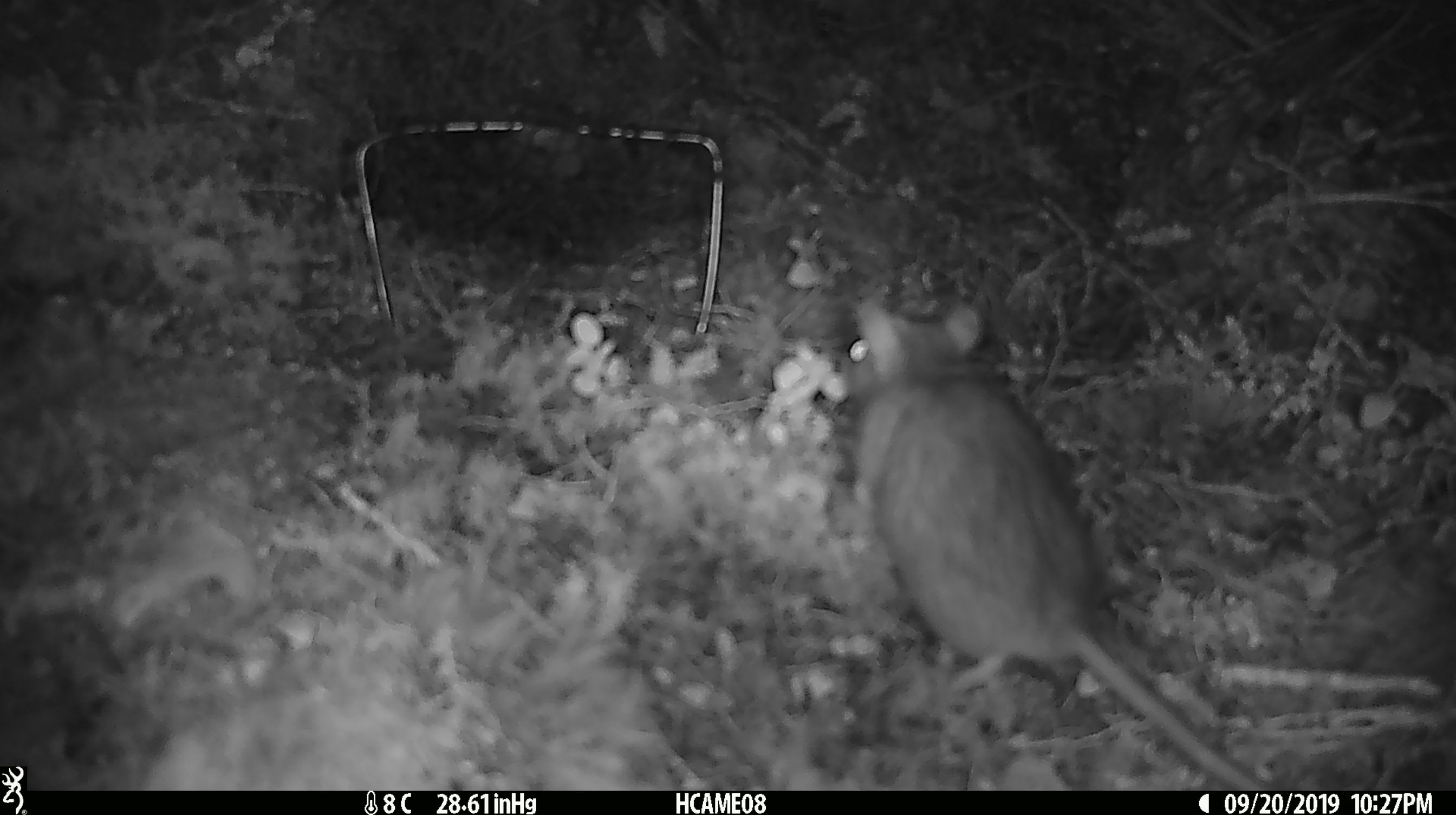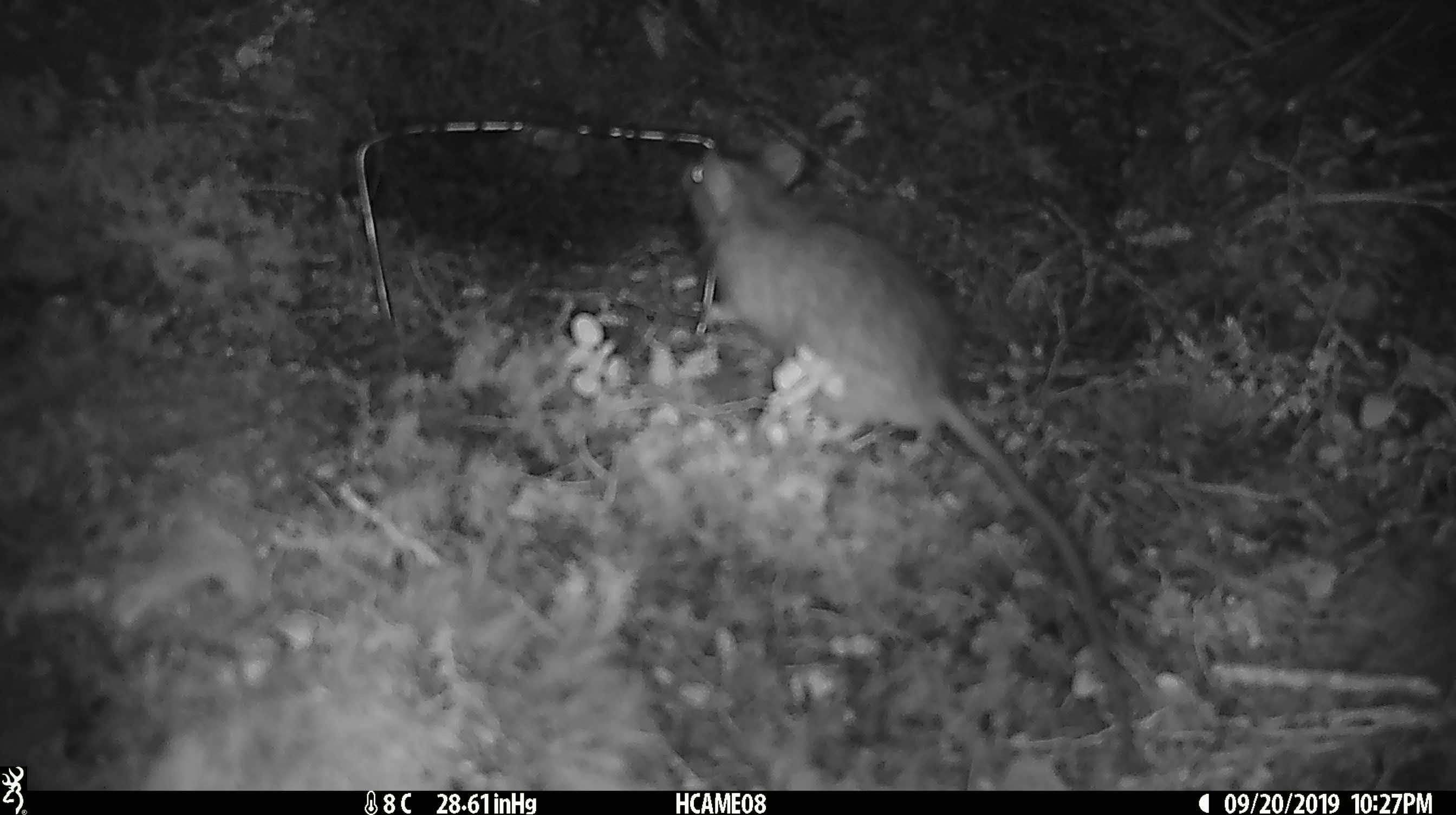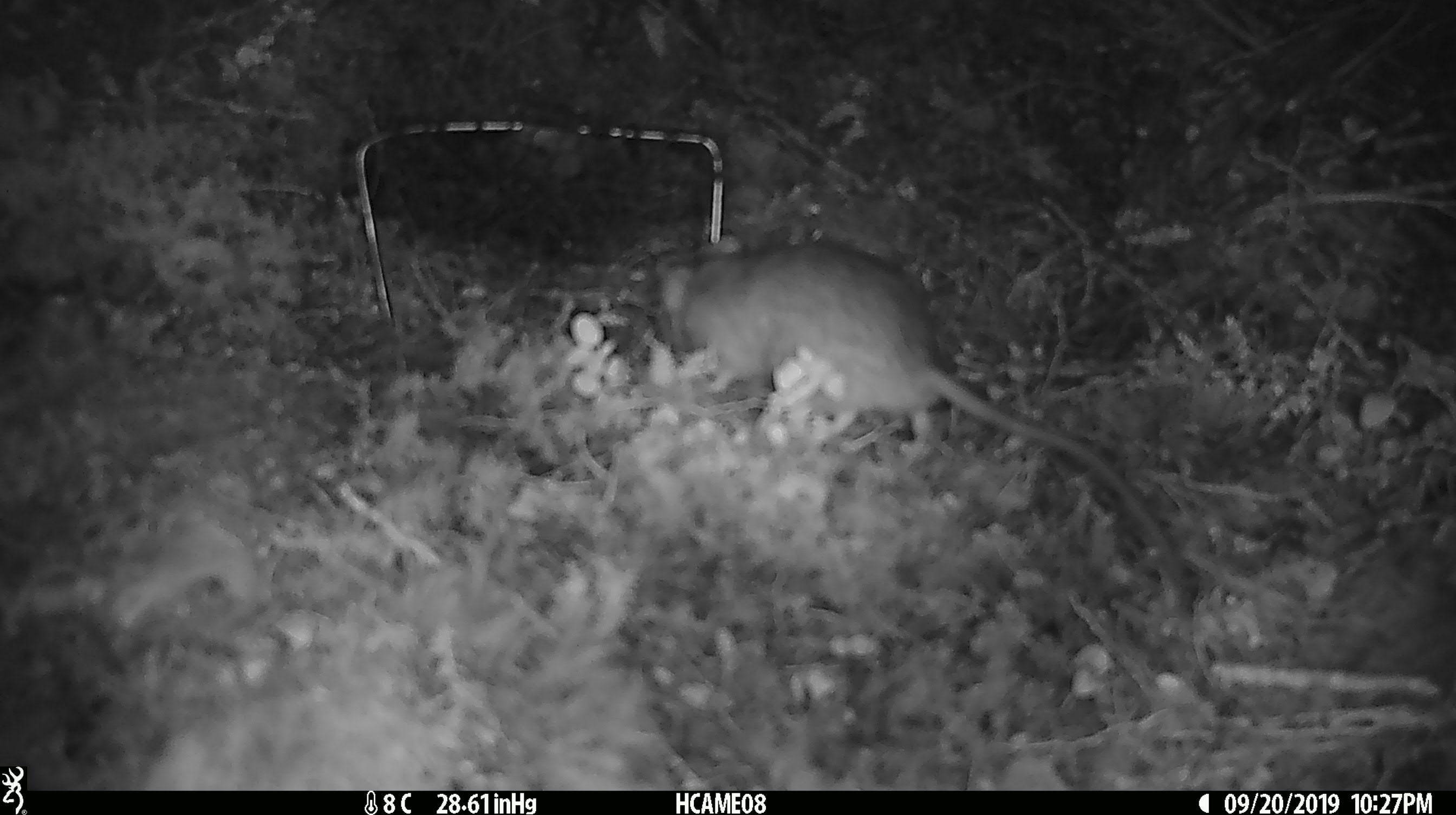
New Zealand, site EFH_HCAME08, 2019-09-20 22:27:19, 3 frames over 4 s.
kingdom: Animalia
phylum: Chordata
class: Mammalia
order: Rodentia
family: Muridae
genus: Rattus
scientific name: Rattus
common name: rat